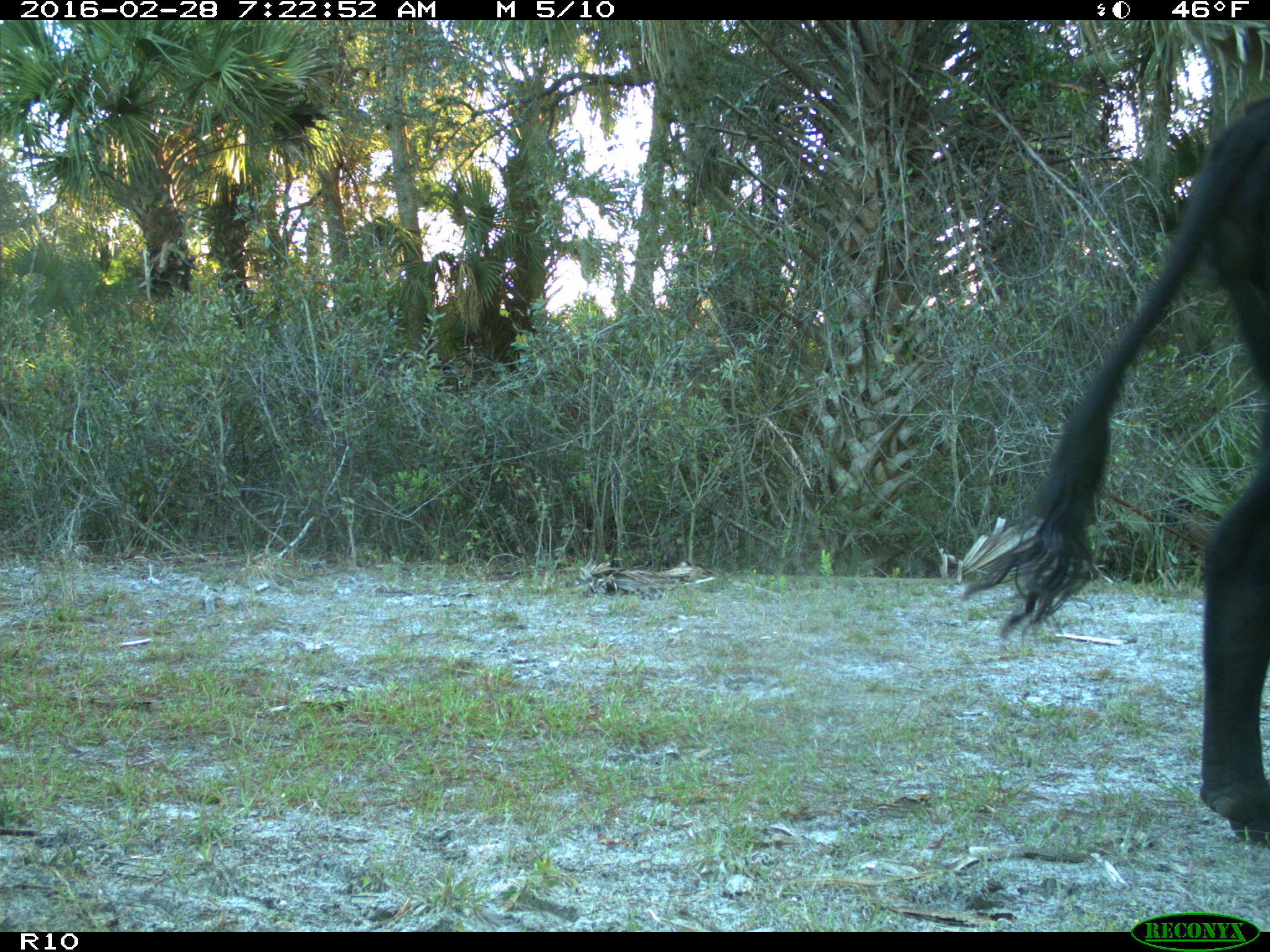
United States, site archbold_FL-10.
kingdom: Animalia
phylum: Chordata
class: Mammalia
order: Artiodactyla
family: Bovidae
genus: Bos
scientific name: Bos taurus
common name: domestic cow